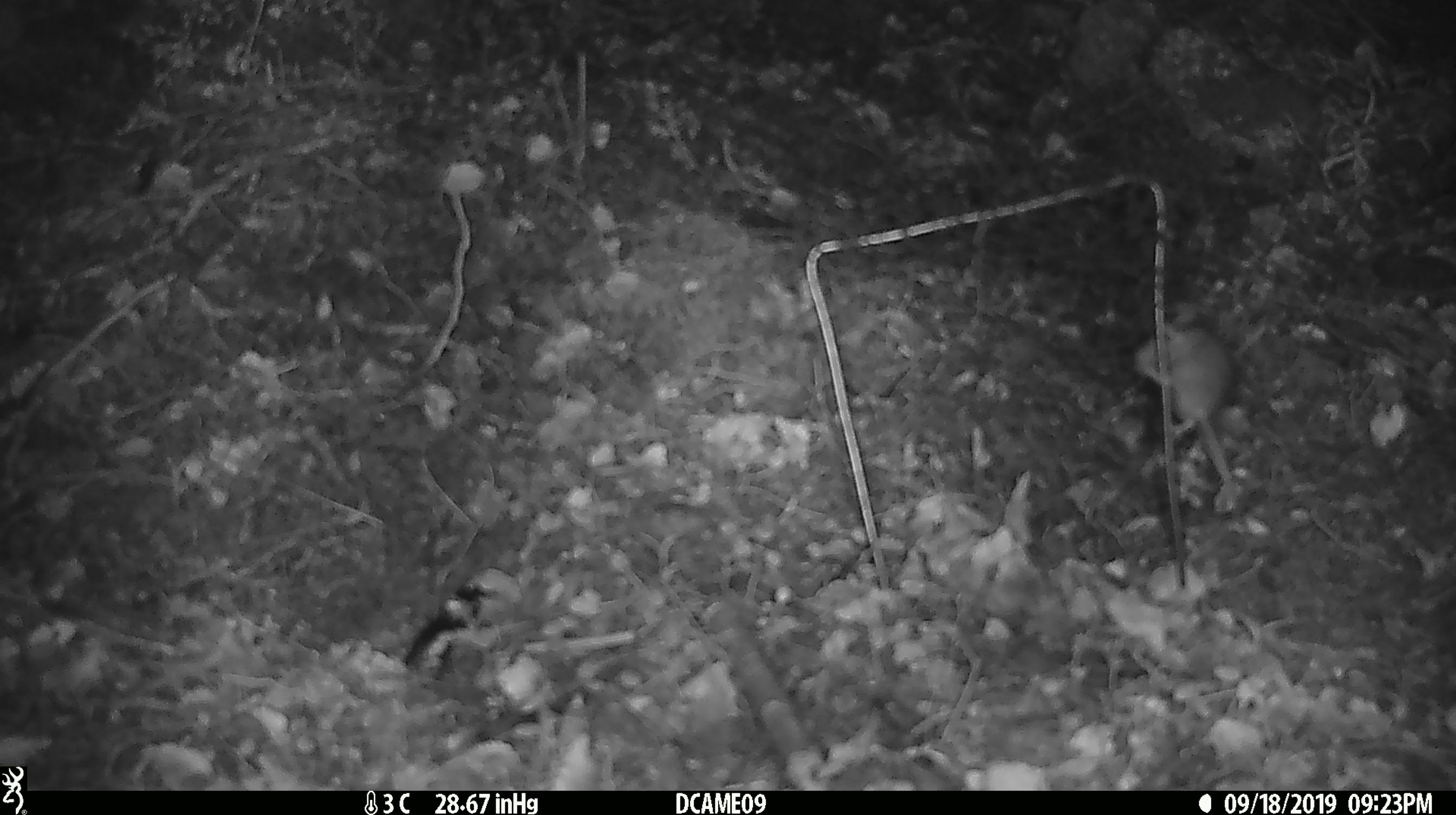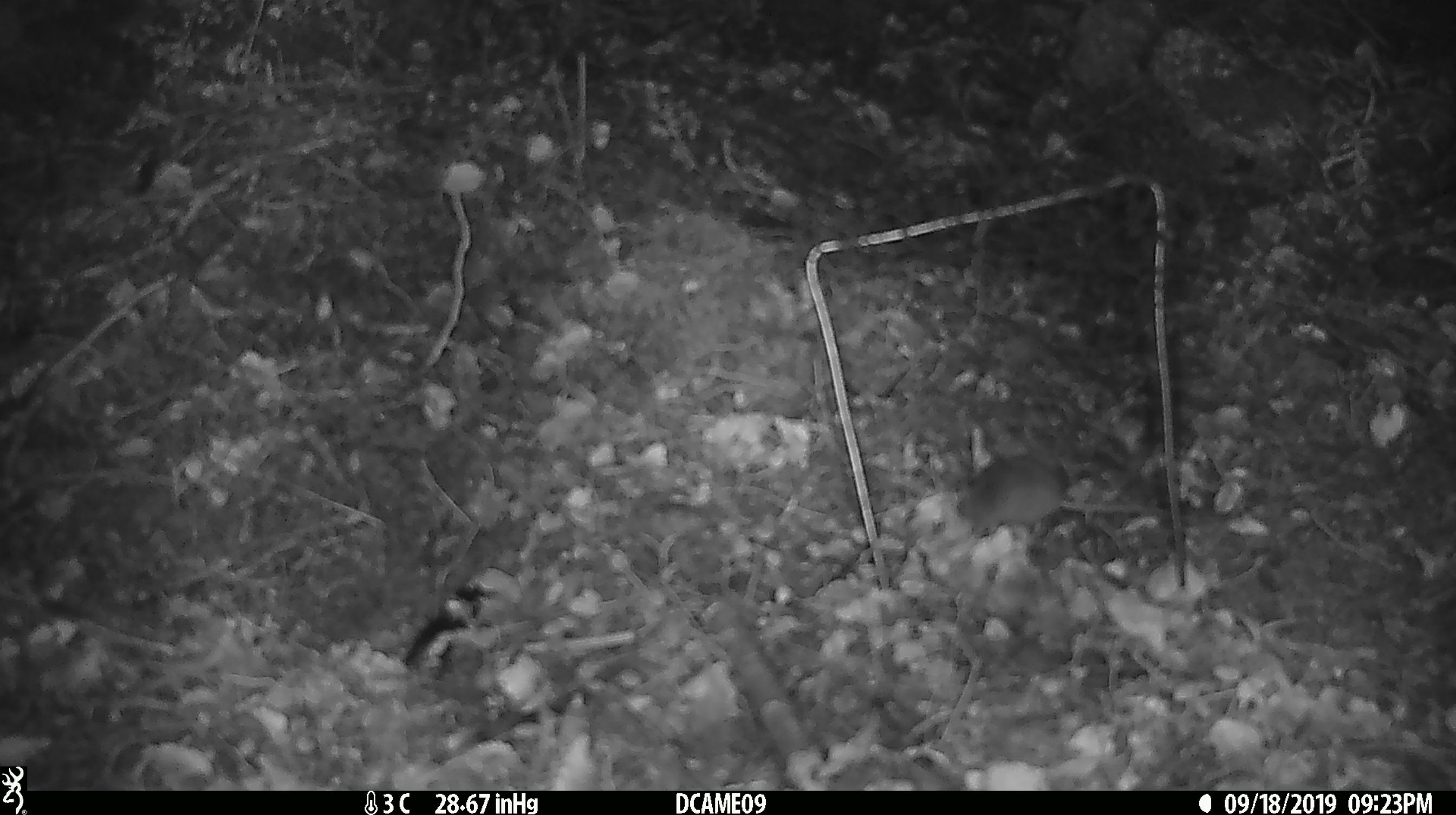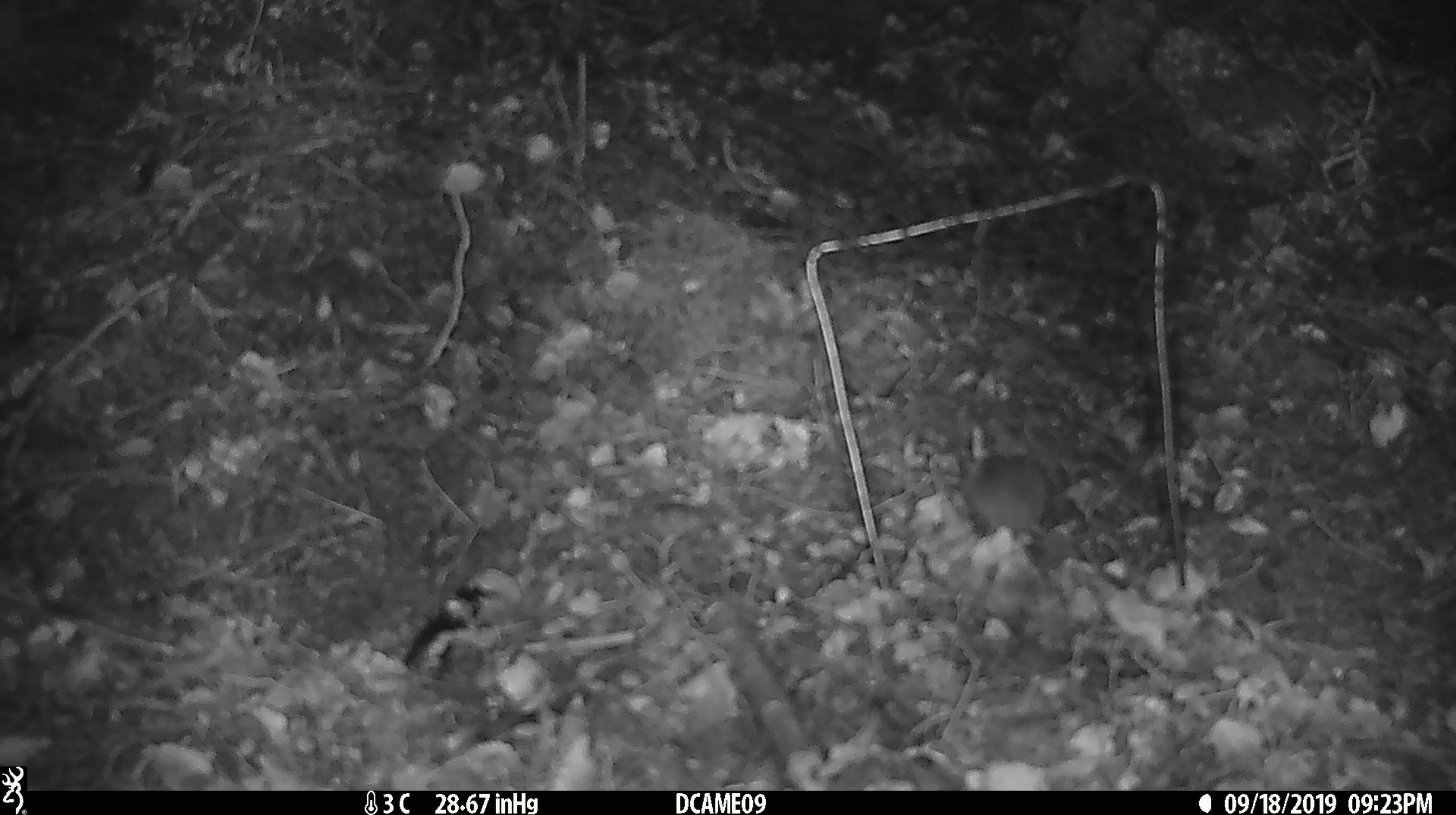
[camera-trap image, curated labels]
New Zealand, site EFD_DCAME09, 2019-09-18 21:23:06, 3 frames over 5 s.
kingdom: Animalia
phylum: Chordata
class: Mammalia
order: Rodentia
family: Muridae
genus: Mus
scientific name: Mus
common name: mouse